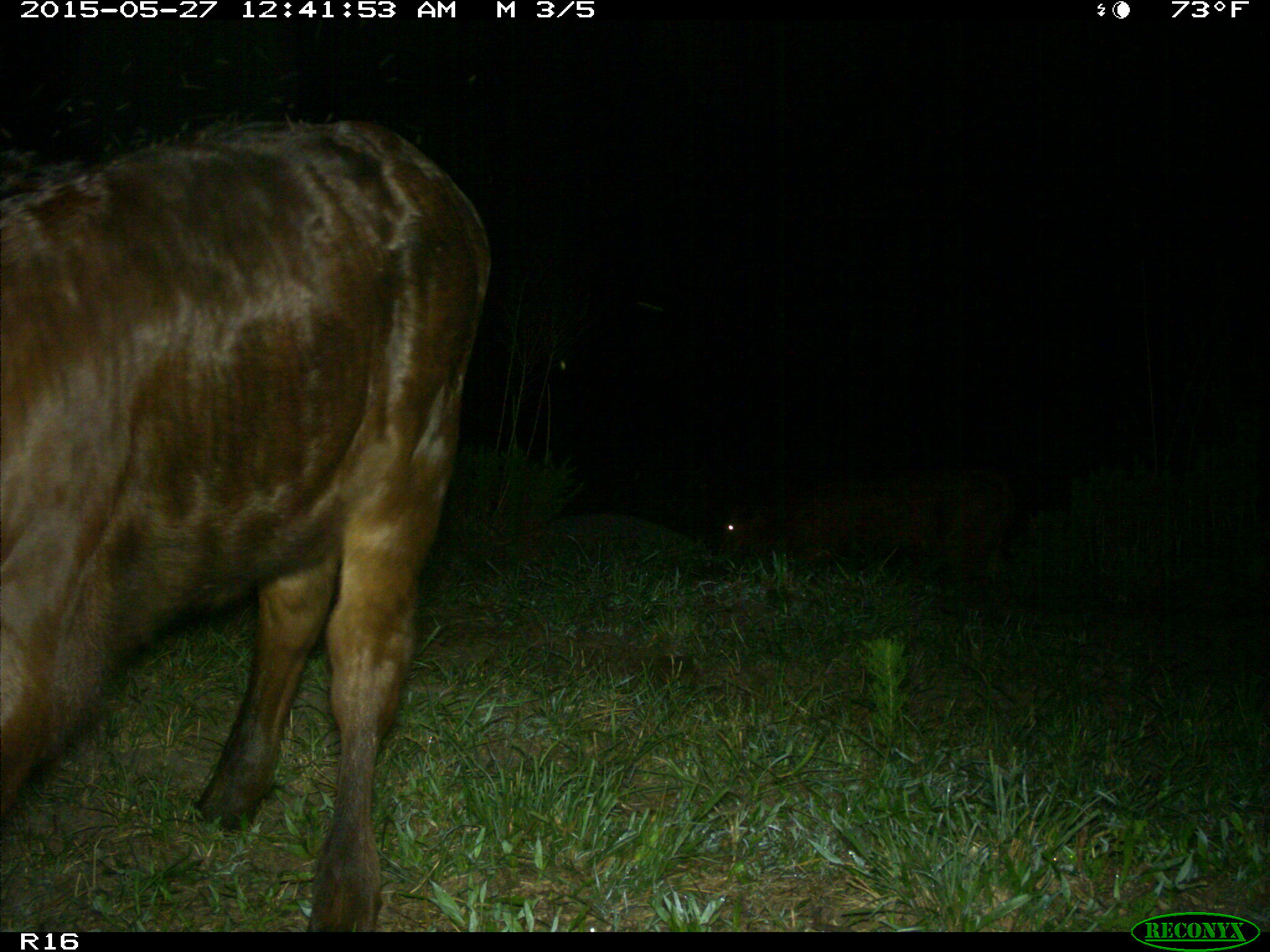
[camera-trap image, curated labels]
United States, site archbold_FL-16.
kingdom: Animalia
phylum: Chordata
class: Mammalia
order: Artiodactyla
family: Bovidae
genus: Bos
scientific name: Bos taurus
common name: domestic cow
Bos taurus (domestic cow).